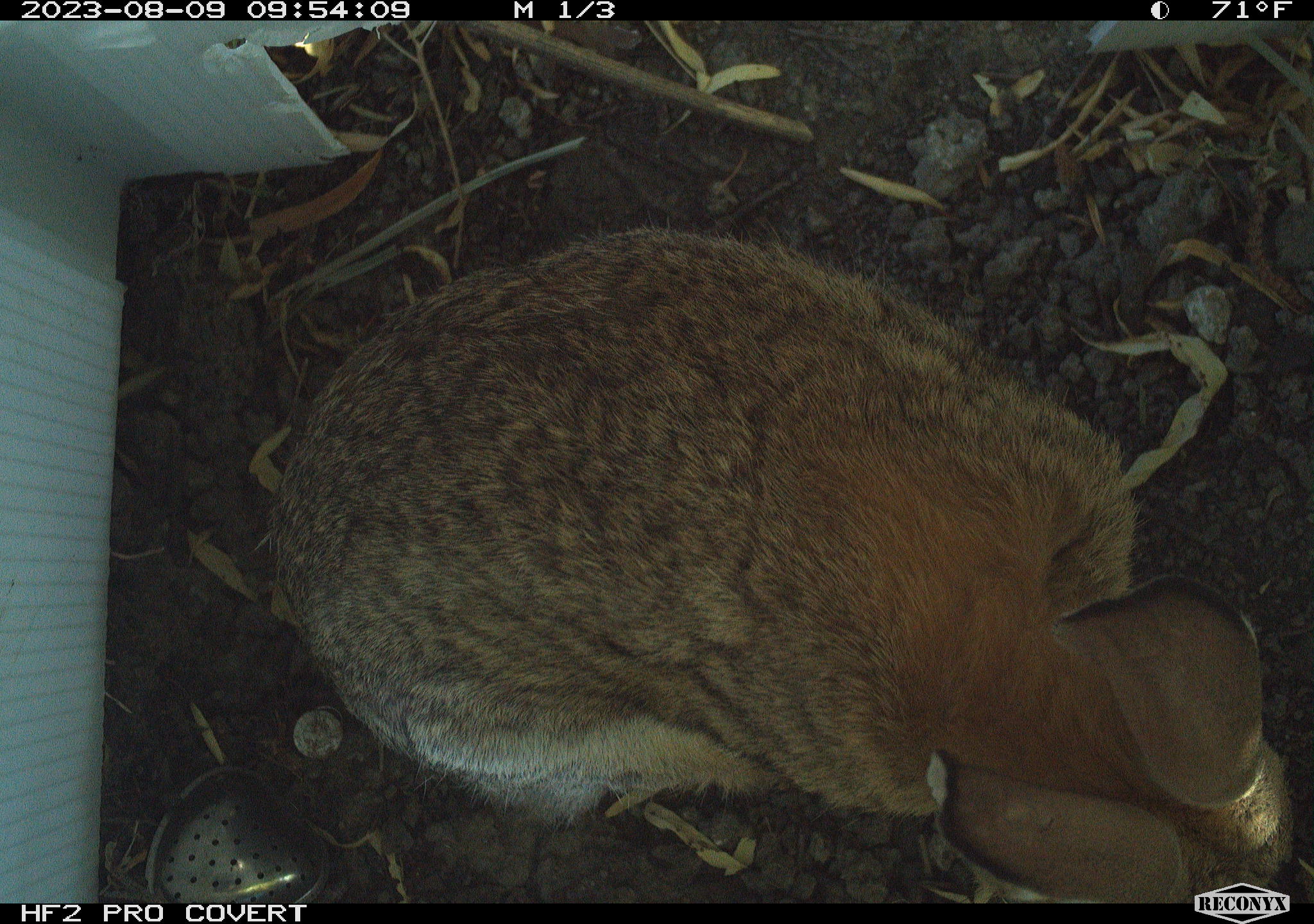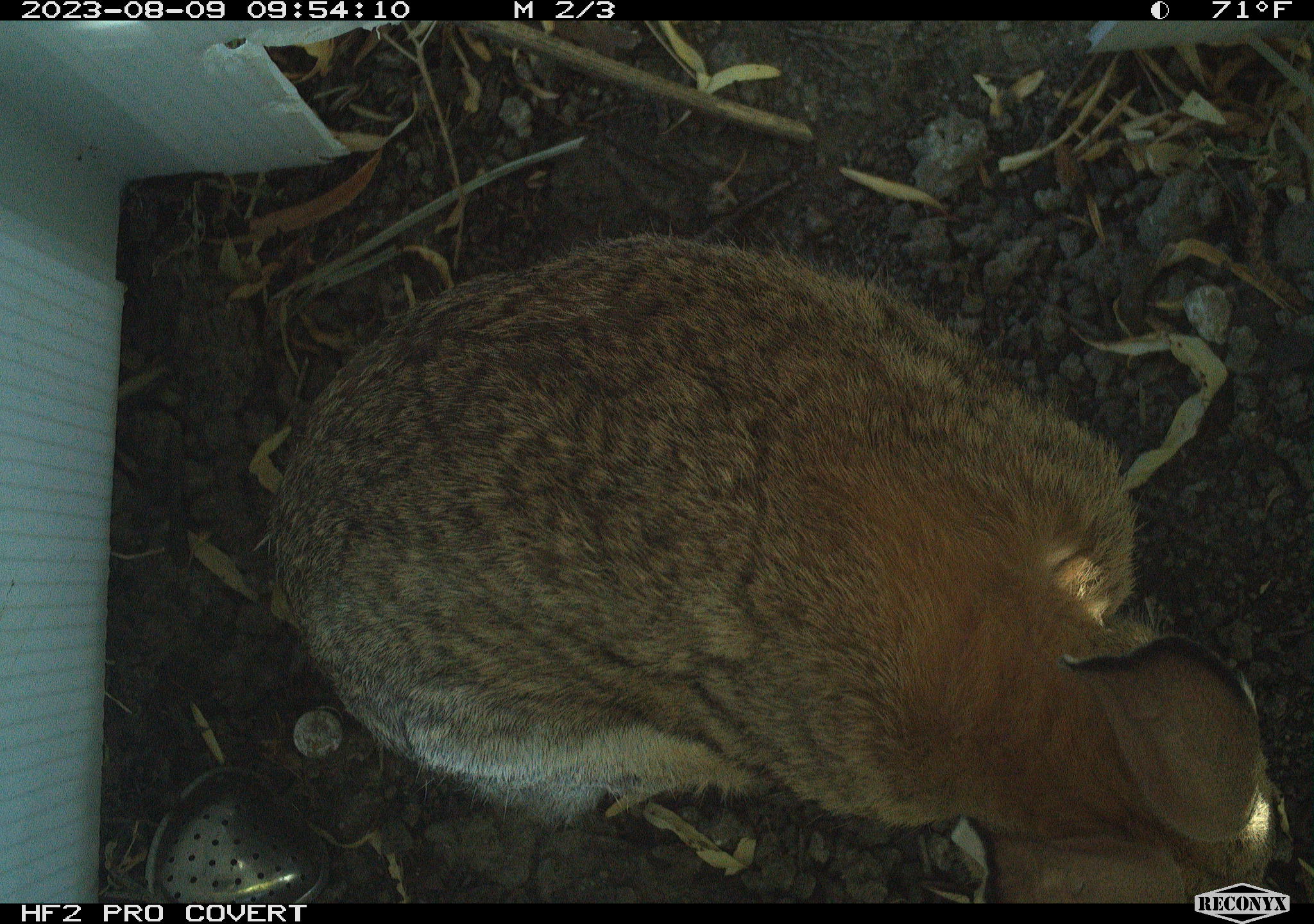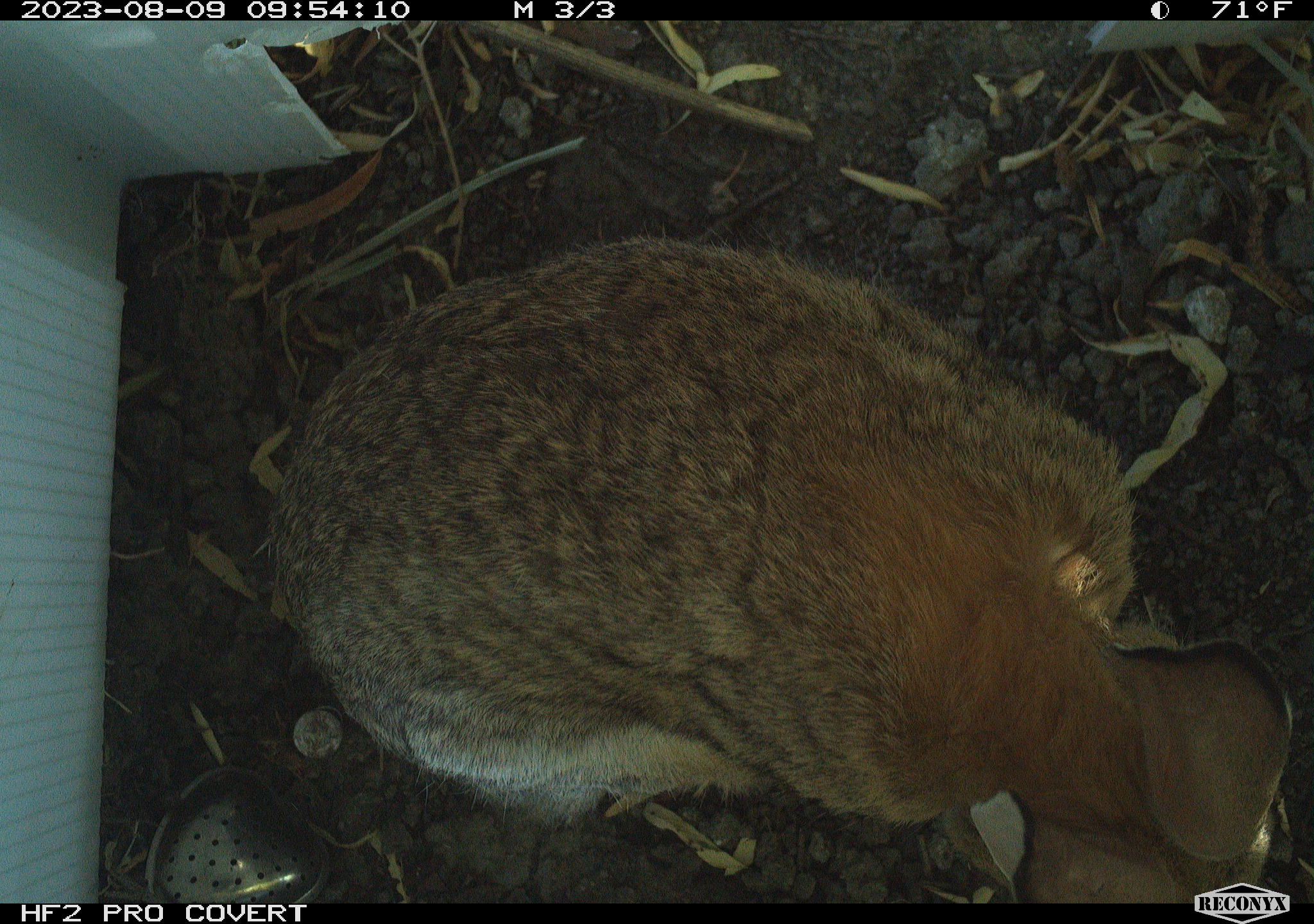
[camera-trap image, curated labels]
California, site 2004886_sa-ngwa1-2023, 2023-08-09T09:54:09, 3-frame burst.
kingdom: Animalia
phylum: Chordata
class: Mammalia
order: Lagomorpha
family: Leporidae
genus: Sylvilagus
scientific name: Sylvilagus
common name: cottontail rabbits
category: sylvilagus species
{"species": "sylvilagus species (cottontail rabbits) (Sylvilagus)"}